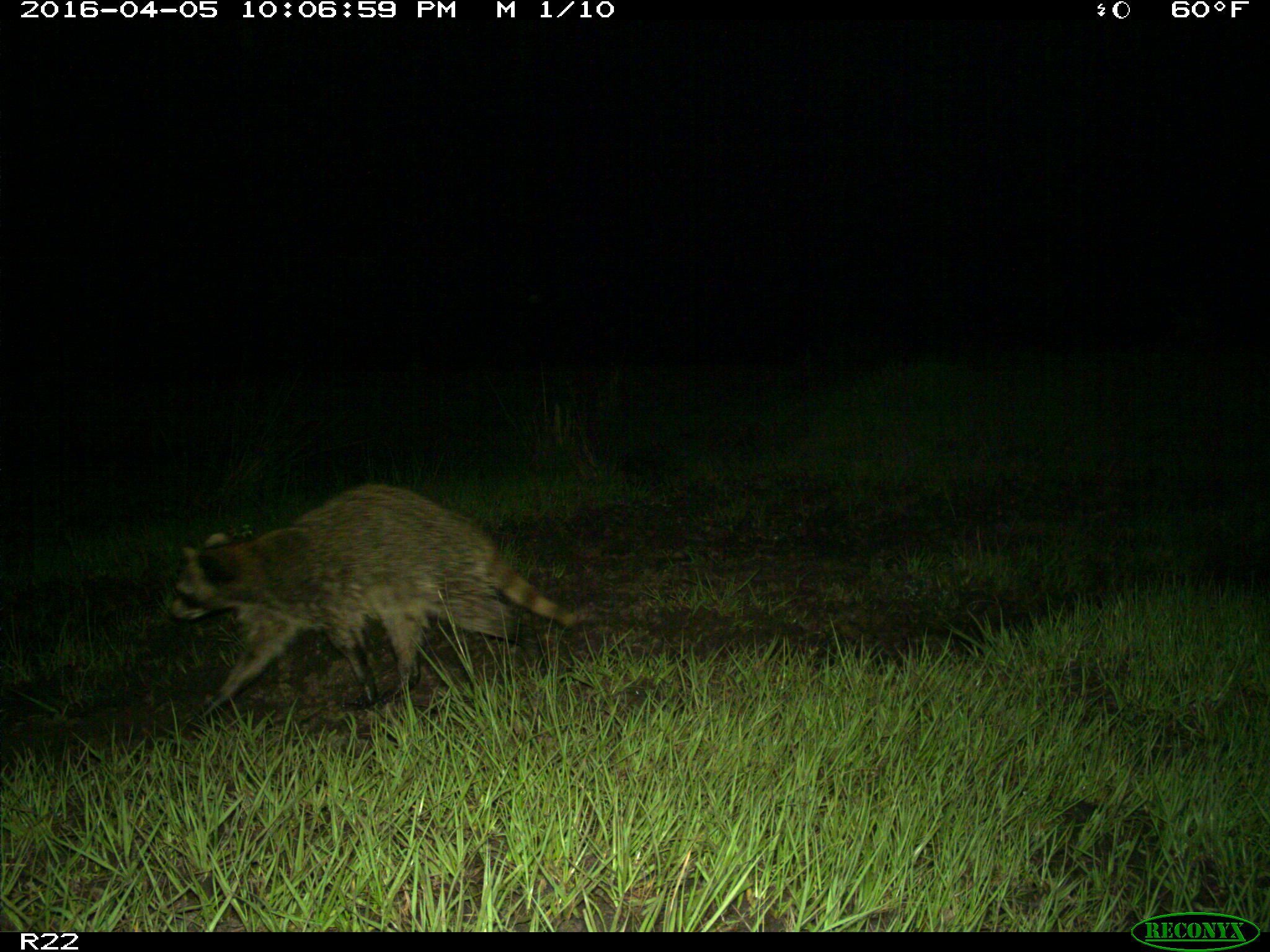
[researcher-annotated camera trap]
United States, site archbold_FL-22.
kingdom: Animalia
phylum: Chordata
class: Mammalia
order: Carnivora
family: Procyonidae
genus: Procyon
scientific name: Procyon lotor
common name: common raccoon